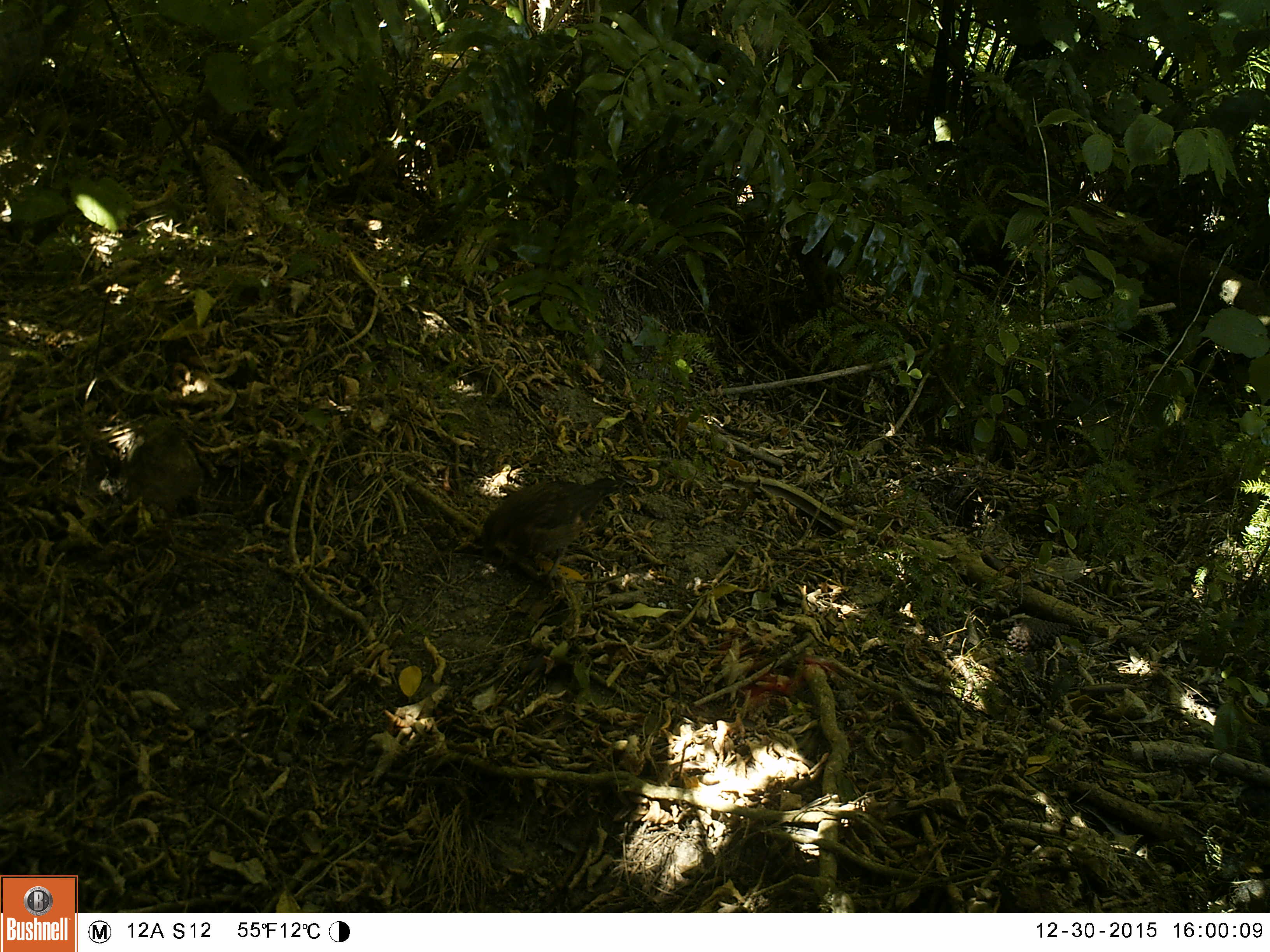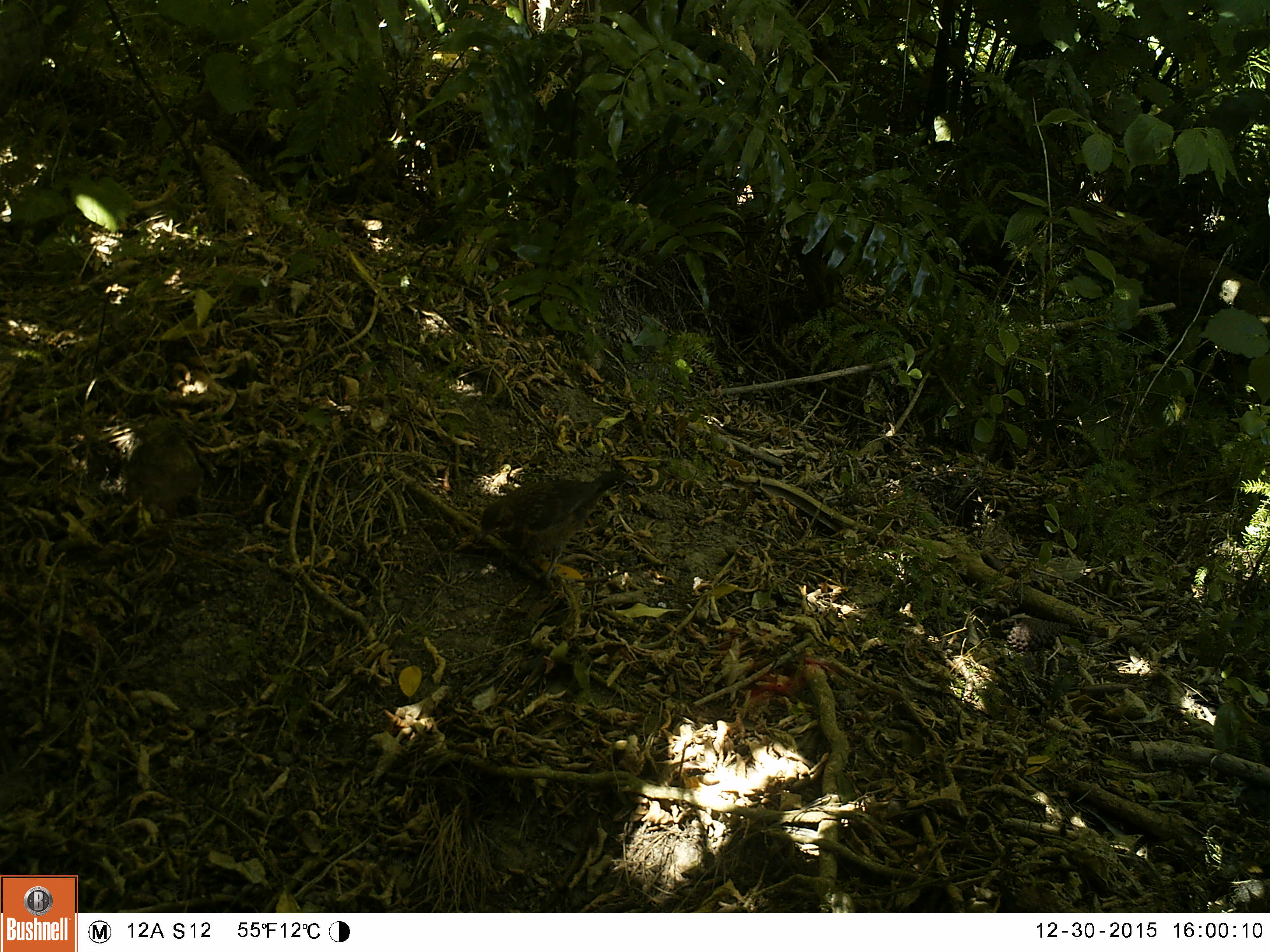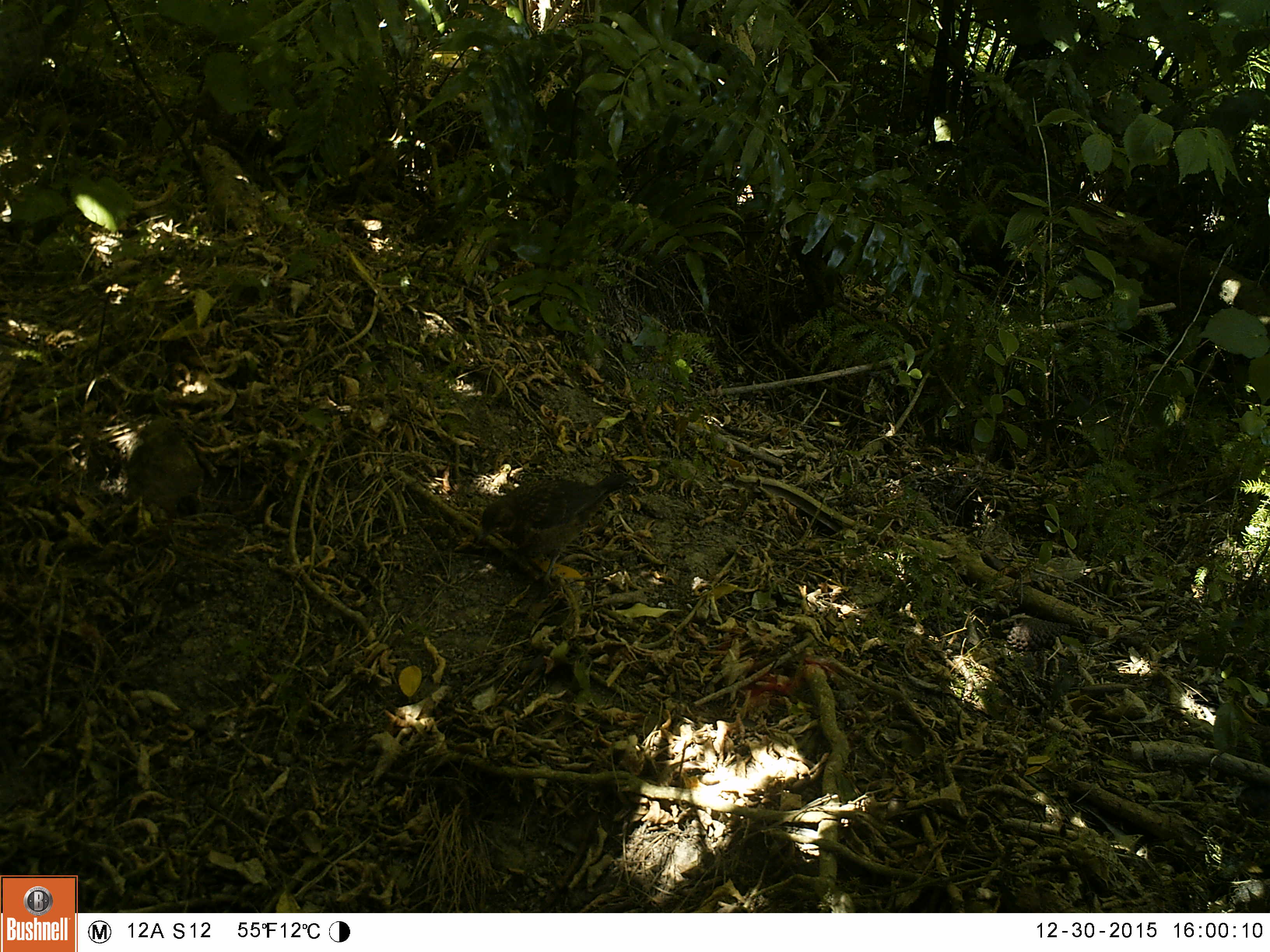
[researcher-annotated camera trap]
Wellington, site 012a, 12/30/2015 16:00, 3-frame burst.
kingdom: Animalia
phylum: Chordata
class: Aves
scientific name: Aves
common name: bird